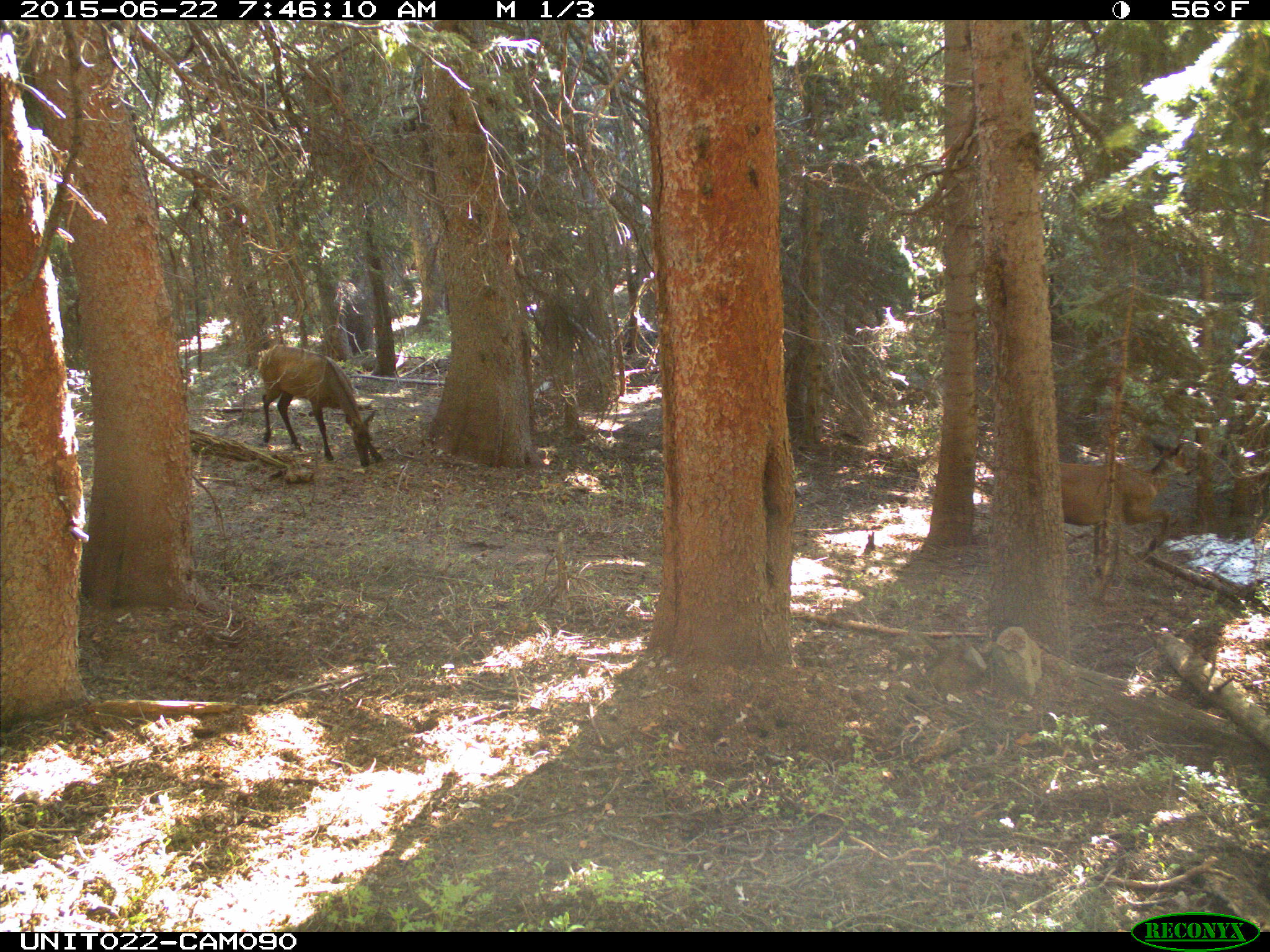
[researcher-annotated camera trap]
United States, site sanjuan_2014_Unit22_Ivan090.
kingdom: Animalia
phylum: Chordata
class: Mammalia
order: Artiodactyla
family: Cervidae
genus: Cervus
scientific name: Cervus elaphus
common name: red deer